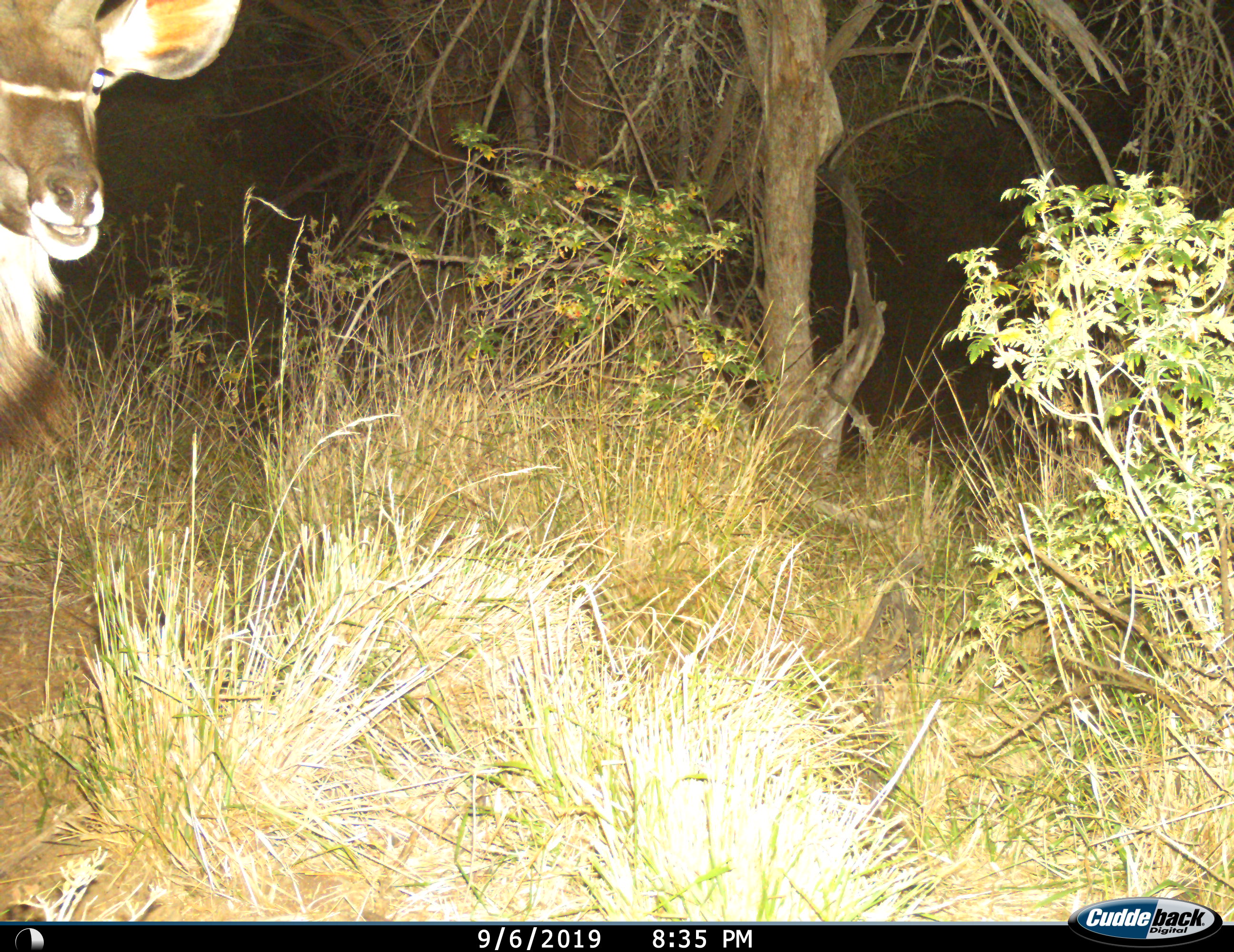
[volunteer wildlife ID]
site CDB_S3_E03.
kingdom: Animalia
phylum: Chordata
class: Mammalia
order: Artiodactyla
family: Bovidae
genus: Tragelaphus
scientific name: Tragelaphus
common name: kudu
Kudu (Tragelaphus), count 1. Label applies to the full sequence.